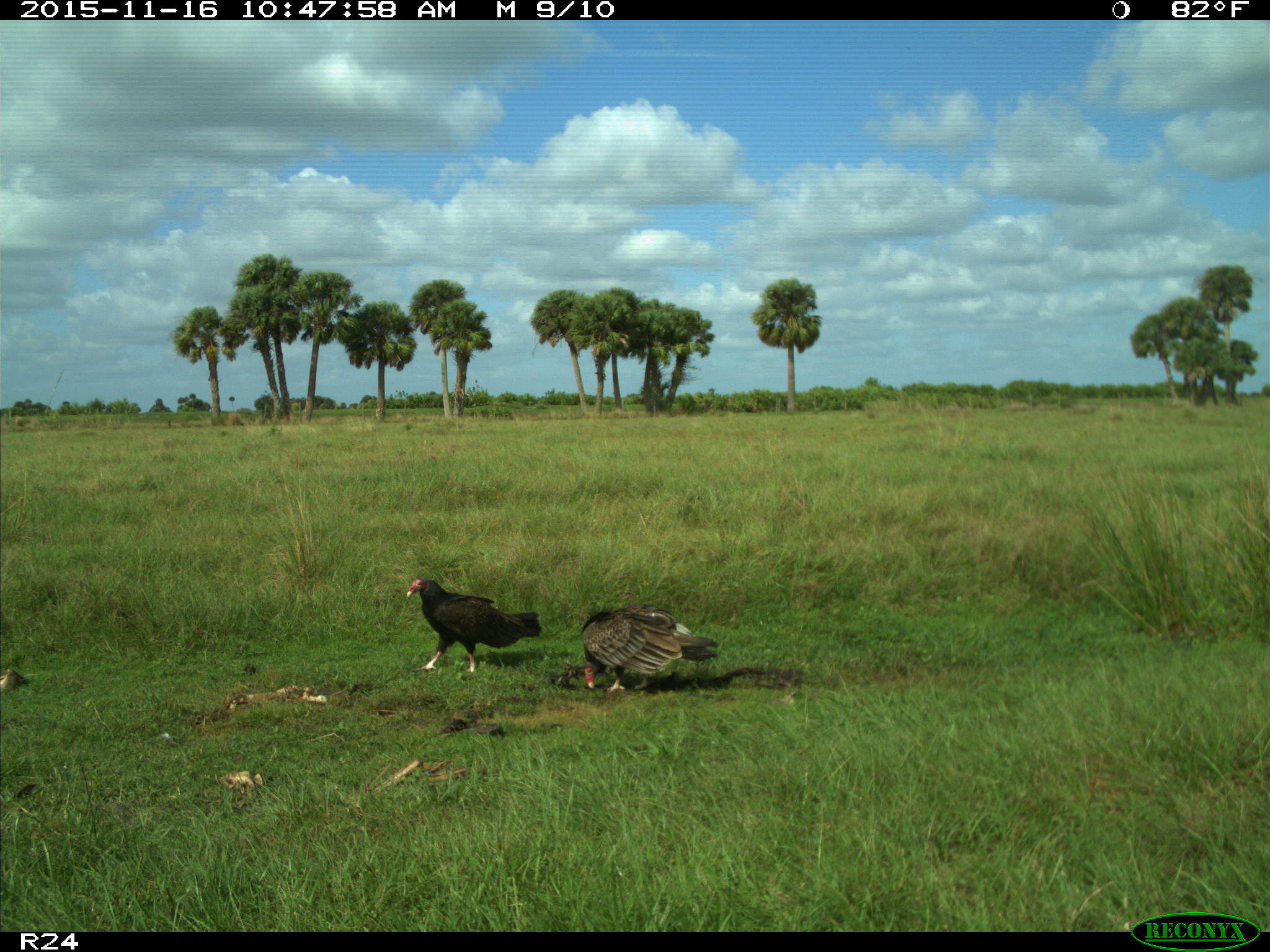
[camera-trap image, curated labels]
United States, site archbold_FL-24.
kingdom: Animalia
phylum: Chordata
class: Aves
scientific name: Aves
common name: birds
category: unidentified bird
Unidentified bird (birds) (Aves).